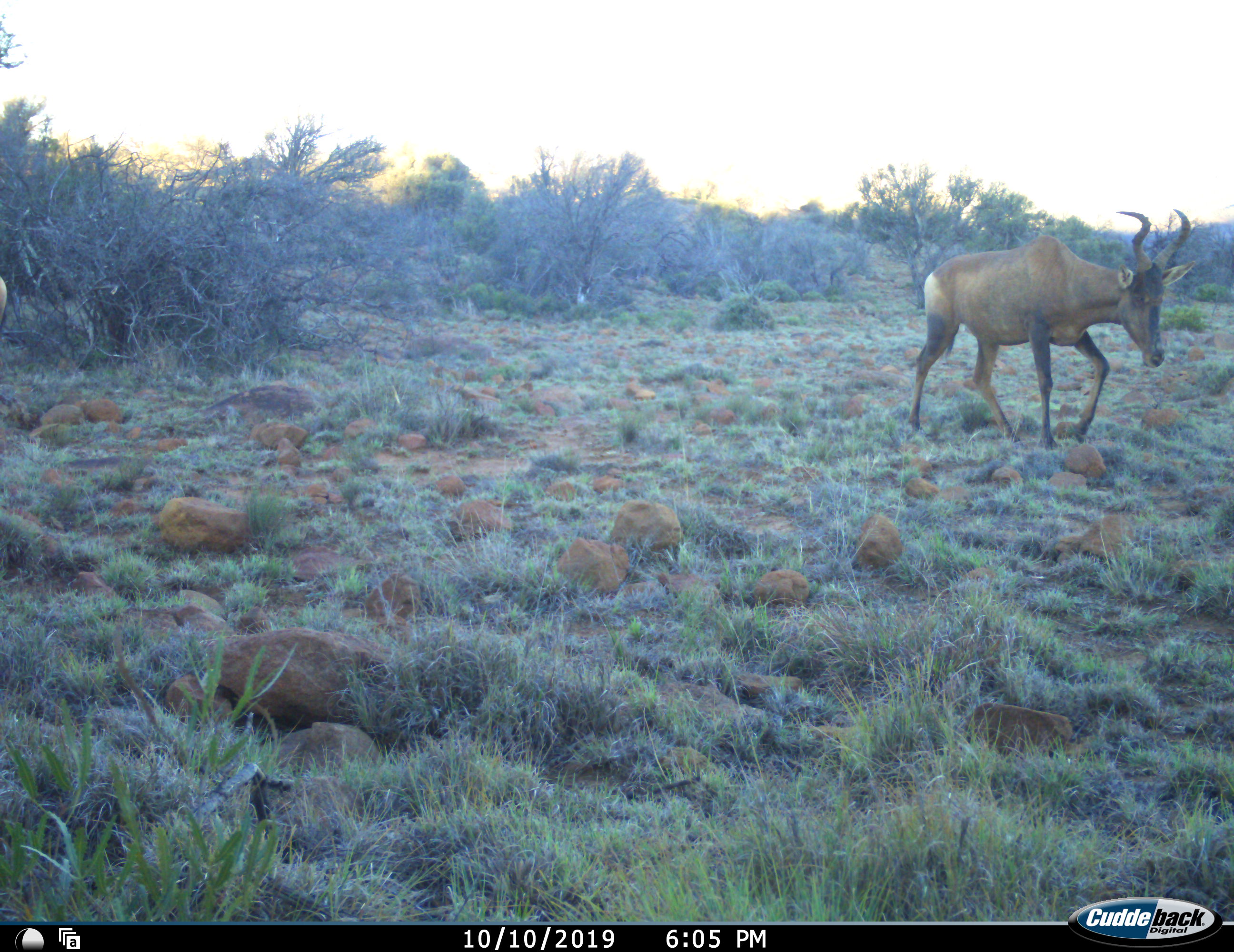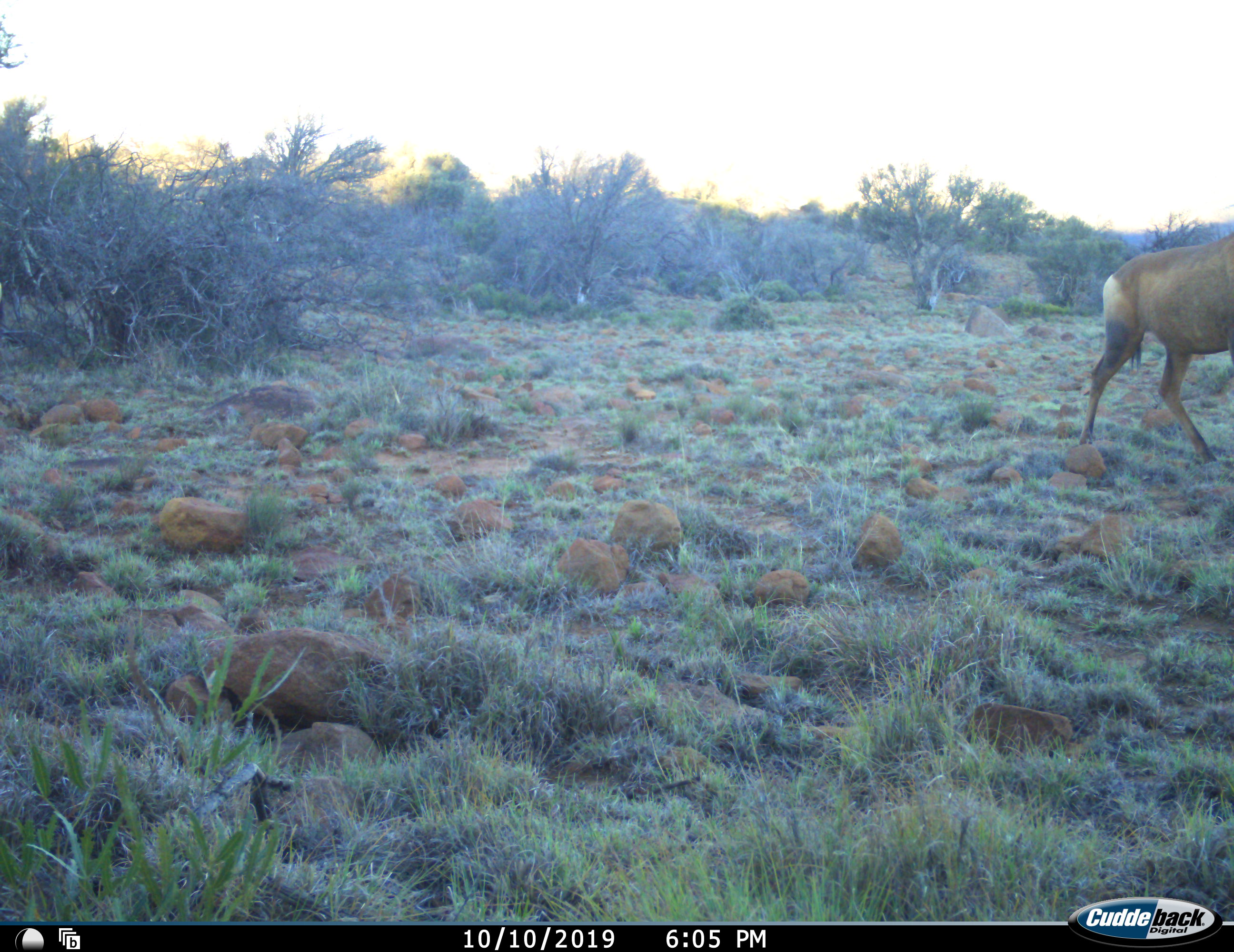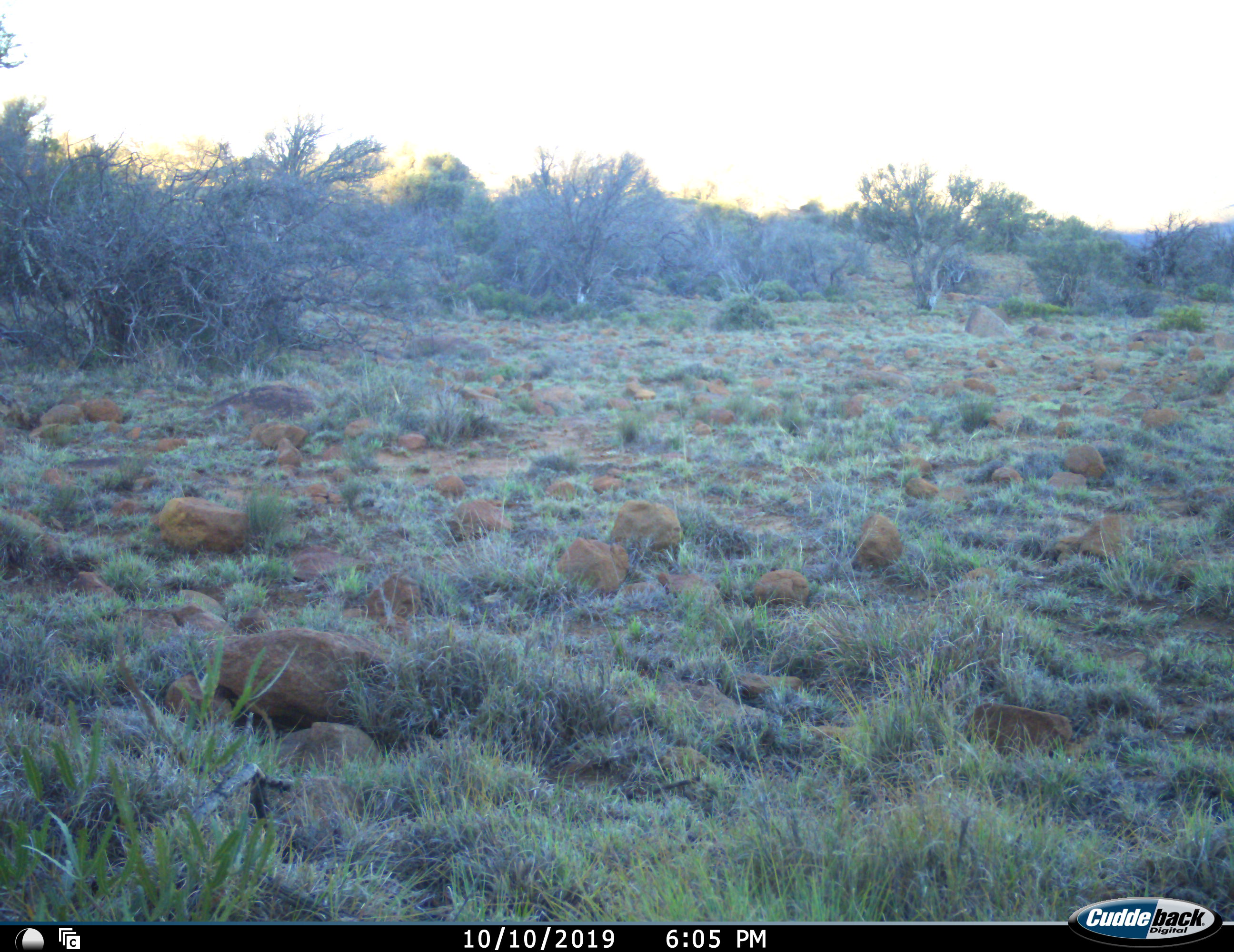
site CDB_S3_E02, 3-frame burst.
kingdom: Animalia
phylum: Chordata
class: Mammalia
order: Artiodactyla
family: Bovidae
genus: Alcelaphus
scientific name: Alcelaphus buselaphus caama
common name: red hartebeest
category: hartebeestred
Hartebeestred (red hartebeest) (Alcelaphus buselaphus caama), count 1. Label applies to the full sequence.